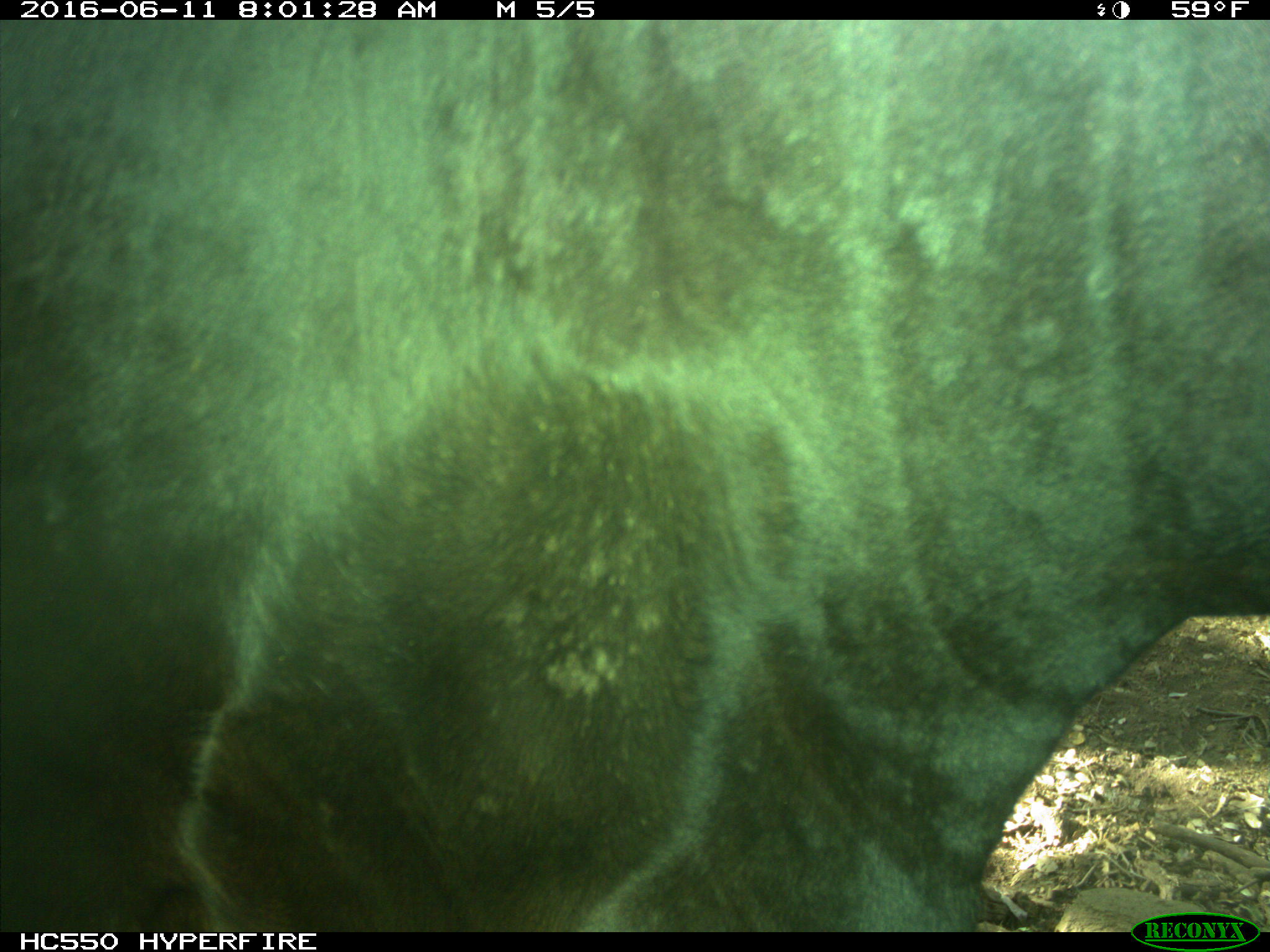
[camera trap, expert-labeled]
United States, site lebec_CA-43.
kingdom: Animalia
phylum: Chordata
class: Mammalia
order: Artiodactyla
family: Bovidae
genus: Bos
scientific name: Bos taurus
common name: domestic cow